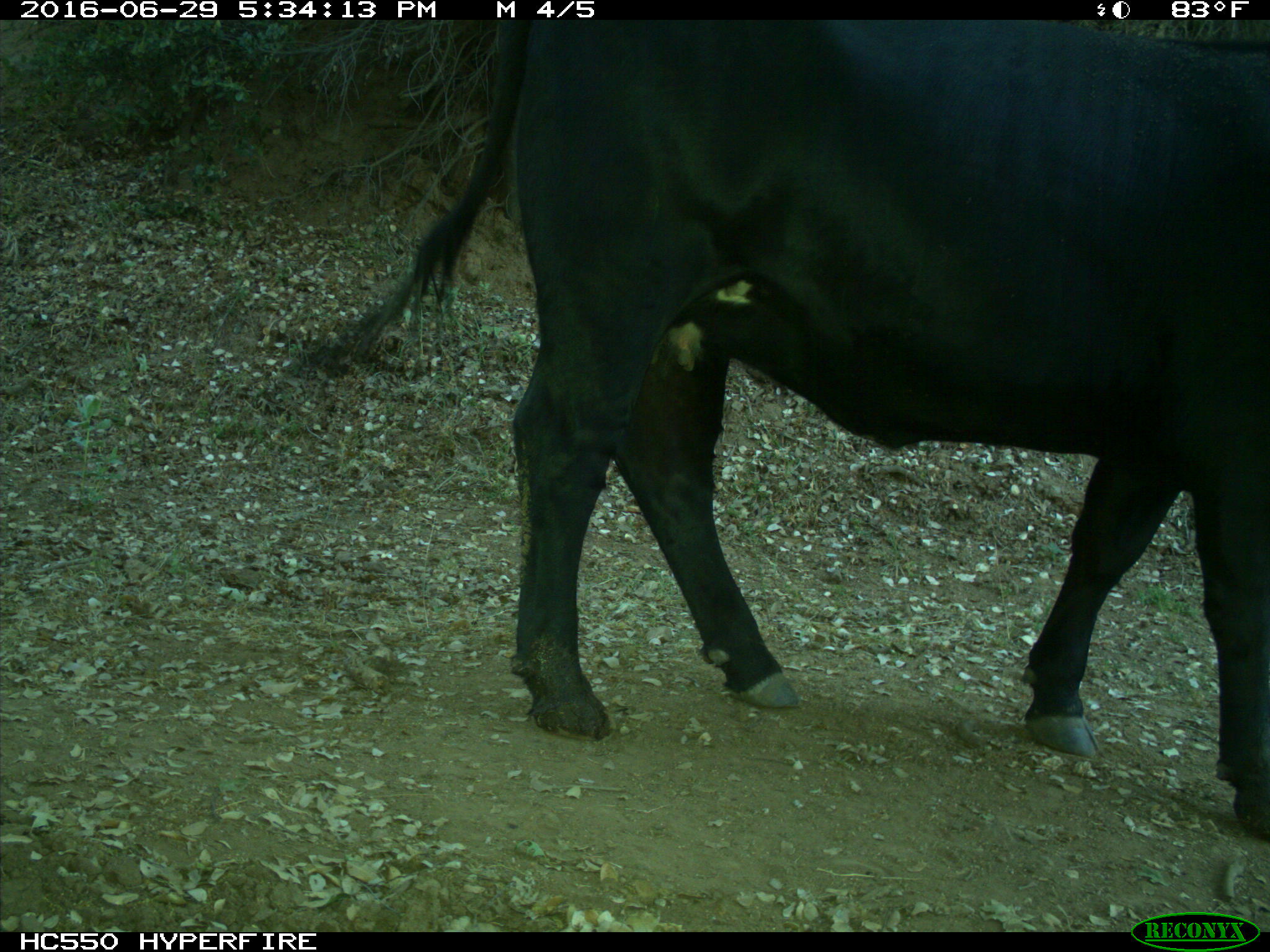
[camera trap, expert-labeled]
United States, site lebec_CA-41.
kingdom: Animalia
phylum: Chordata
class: Mammalia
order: Artiodactyla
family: Bovidae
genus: Bos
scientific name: Bos taurus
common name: domestic cow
Bos taurus (domestic cow).